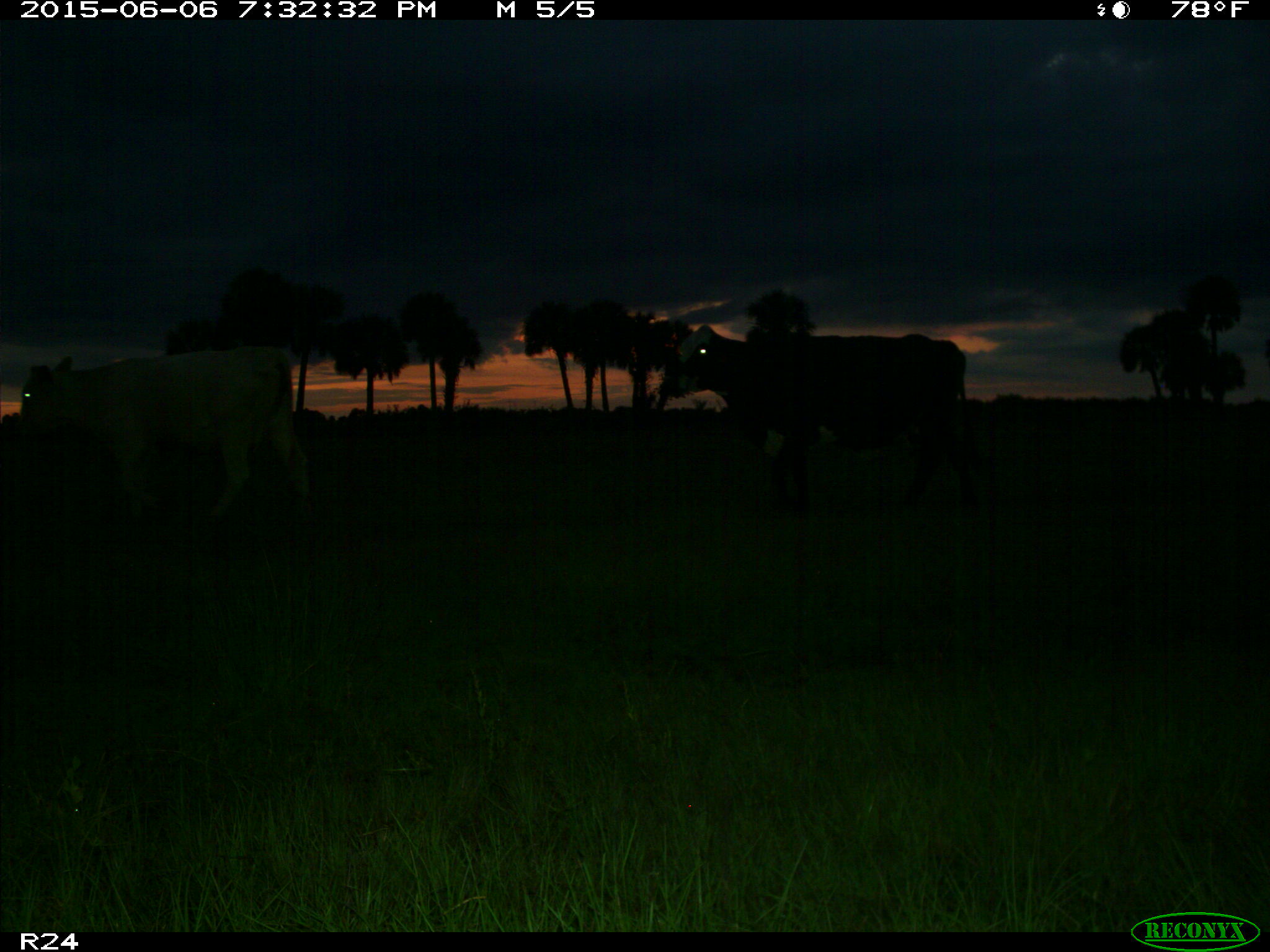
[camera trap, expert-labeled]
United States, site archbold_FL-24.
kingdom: Animalia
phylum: Chordata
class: Mammalia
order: Artiodactyla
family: Bovidae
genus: Bos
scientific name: Bos taurus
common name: domestic cow